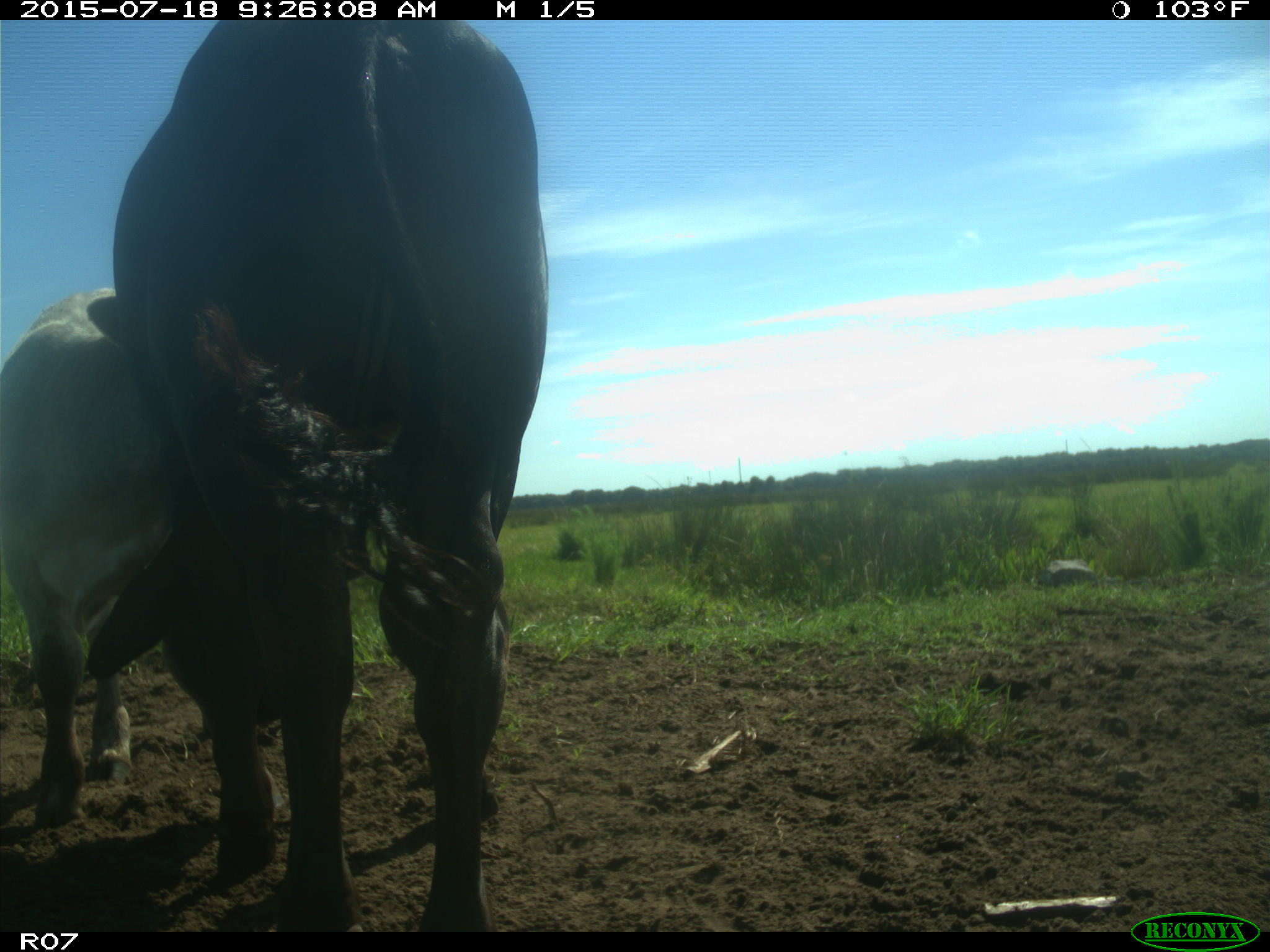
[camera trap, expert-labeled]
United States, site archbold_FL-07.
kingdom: Animalia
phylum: Chordata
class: Mammalia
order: Artiodactyla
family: Bovidae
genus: Bos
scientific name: Bos taurus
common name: domestic cow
Bos taurus (domestic cow).